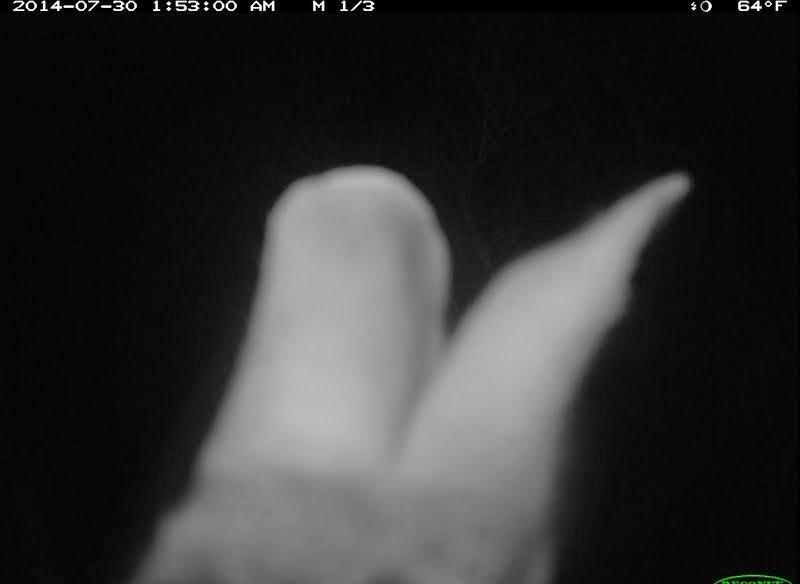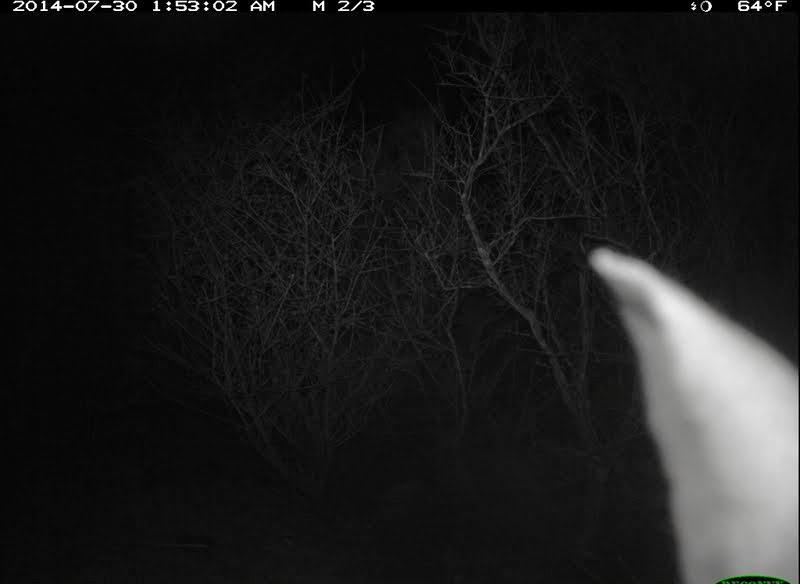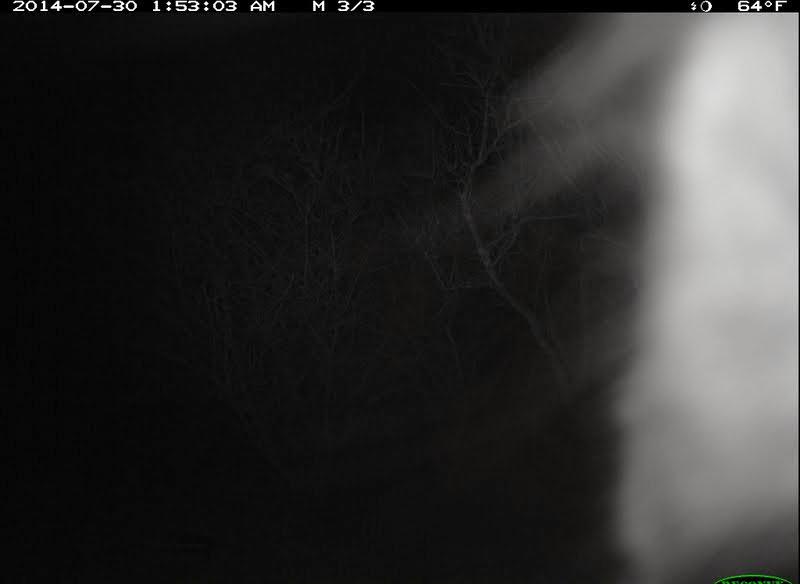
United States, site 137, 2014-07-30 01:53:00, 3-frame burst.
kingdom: Animalia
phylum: Chordata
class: Mammalia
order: Lagomorpha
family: Leporidae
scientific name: Leporidae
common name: rabbits and hares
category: rabbit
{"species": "rabbit (rabbits and hares) (Leporidae)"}